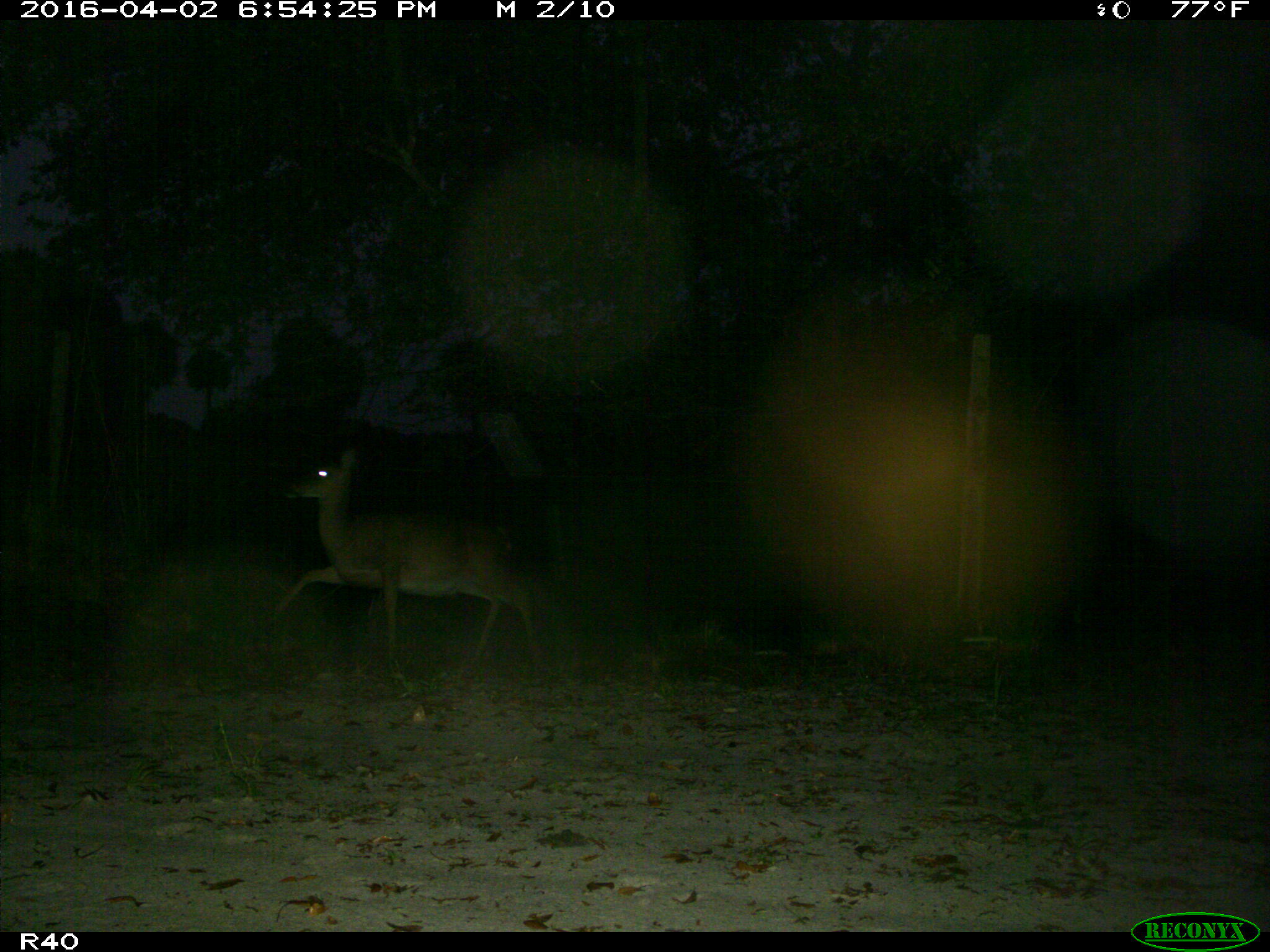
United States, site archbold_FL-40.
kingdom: Animalia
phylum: Chordata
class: Mammalia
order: Artiodactyla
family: Cervidae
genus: Odocoileus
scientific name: Odocoileus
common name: deer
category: unidentified deer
Unidentified deer (deer) (Odocoileus).